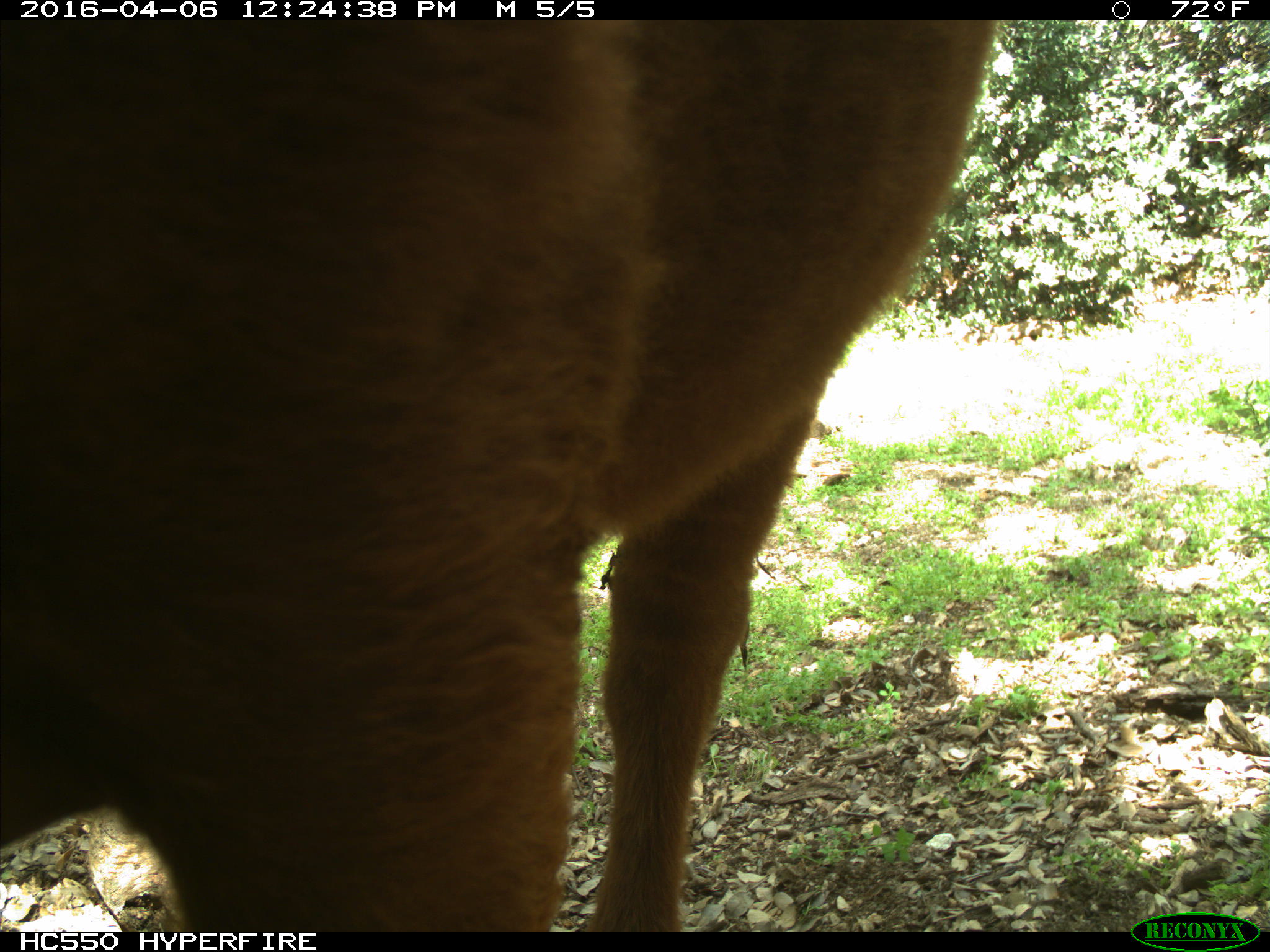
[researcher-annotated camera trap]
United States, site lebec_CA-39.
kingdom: Animalia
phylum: Chordata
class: Mammalia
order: Artiodactyla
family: Bovidae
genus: Bos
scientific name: Bos taurus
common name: domestic cow